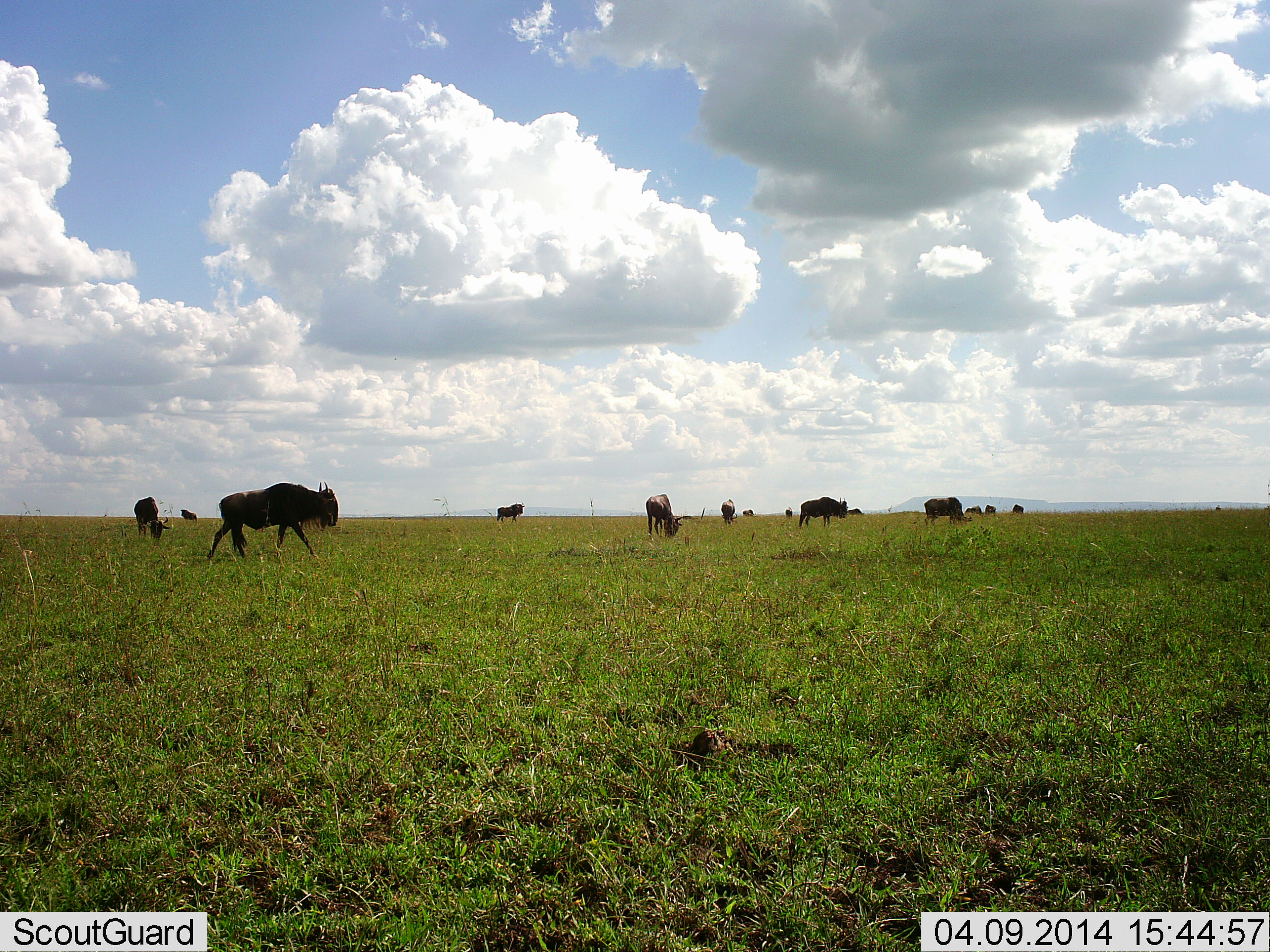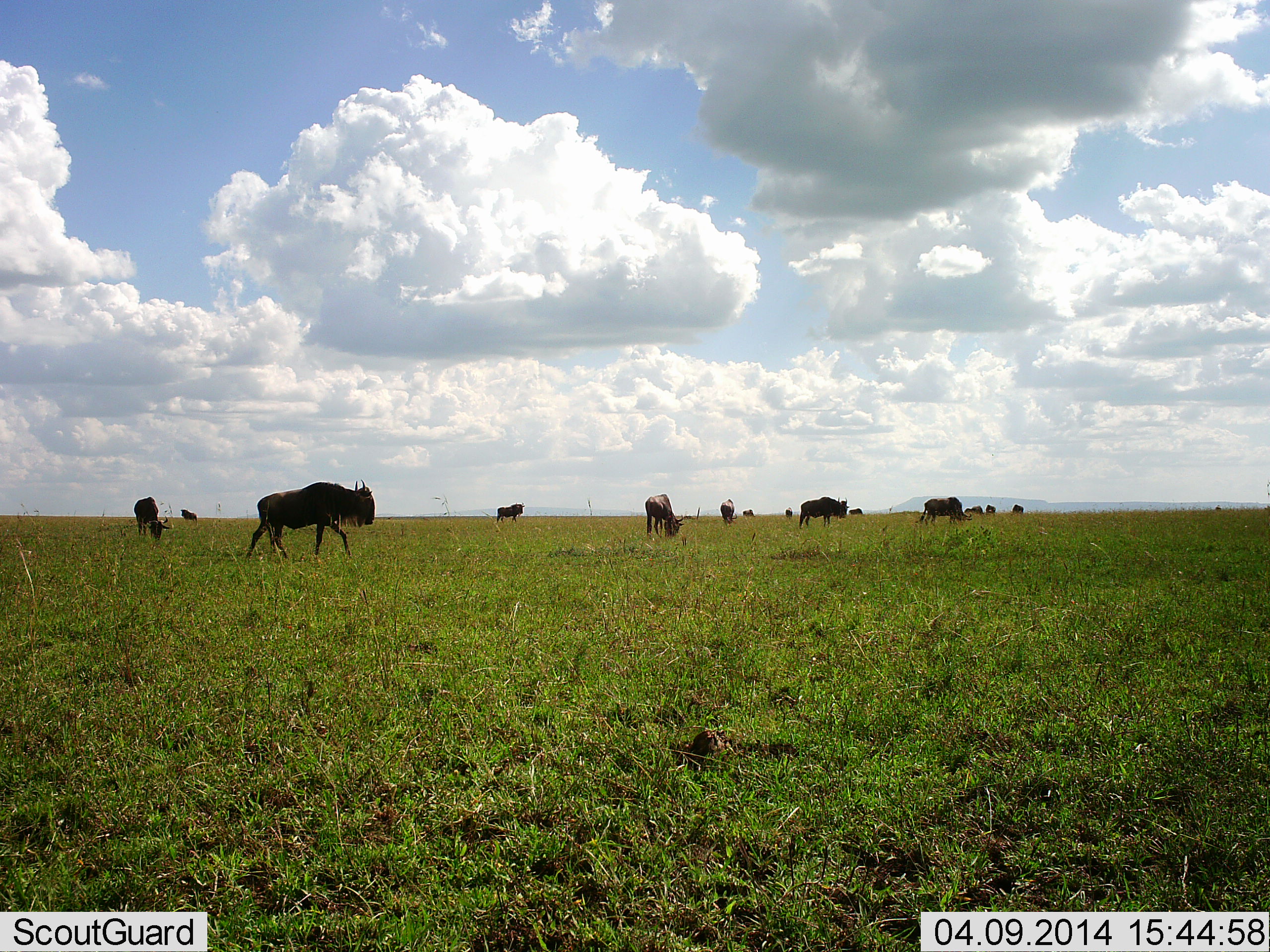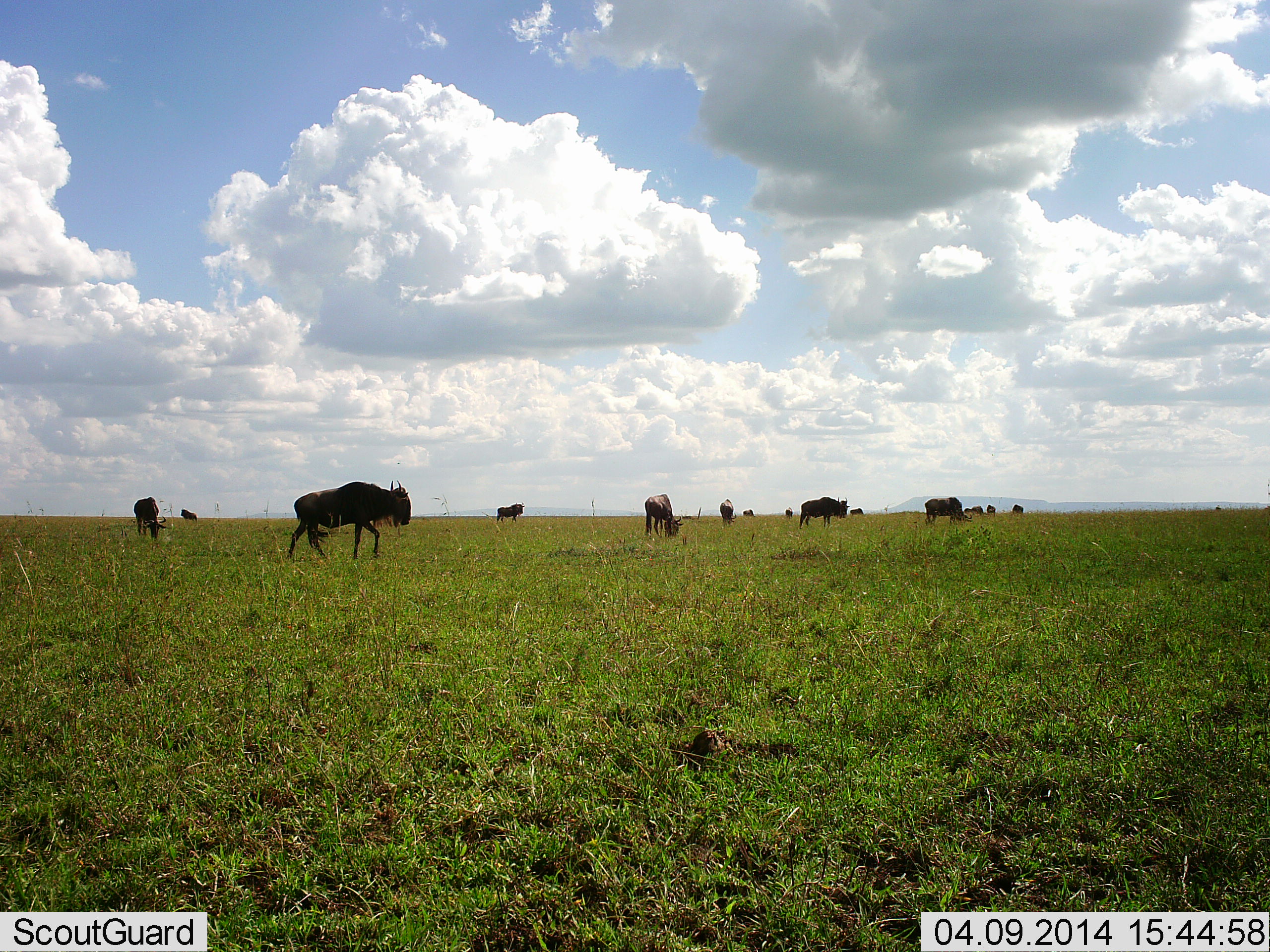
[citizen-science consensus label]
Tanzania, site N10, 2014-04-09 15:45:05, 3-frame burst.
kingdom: Animalia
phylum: Chordata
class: Mammalia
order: Artiodactyla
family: Bovidae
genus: Connochaetes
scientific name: Connochaetes taurinus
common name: blue wildebeest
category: wildebeest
Wildebeest (blue wildebeest) (Connochaetes taurinus), count 11-50. Behavior (volunteer vote fractions): standing 60%, resting 10%, moving 100%, interacting 10%. Young present (vote fraction): 0%. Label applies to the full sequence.